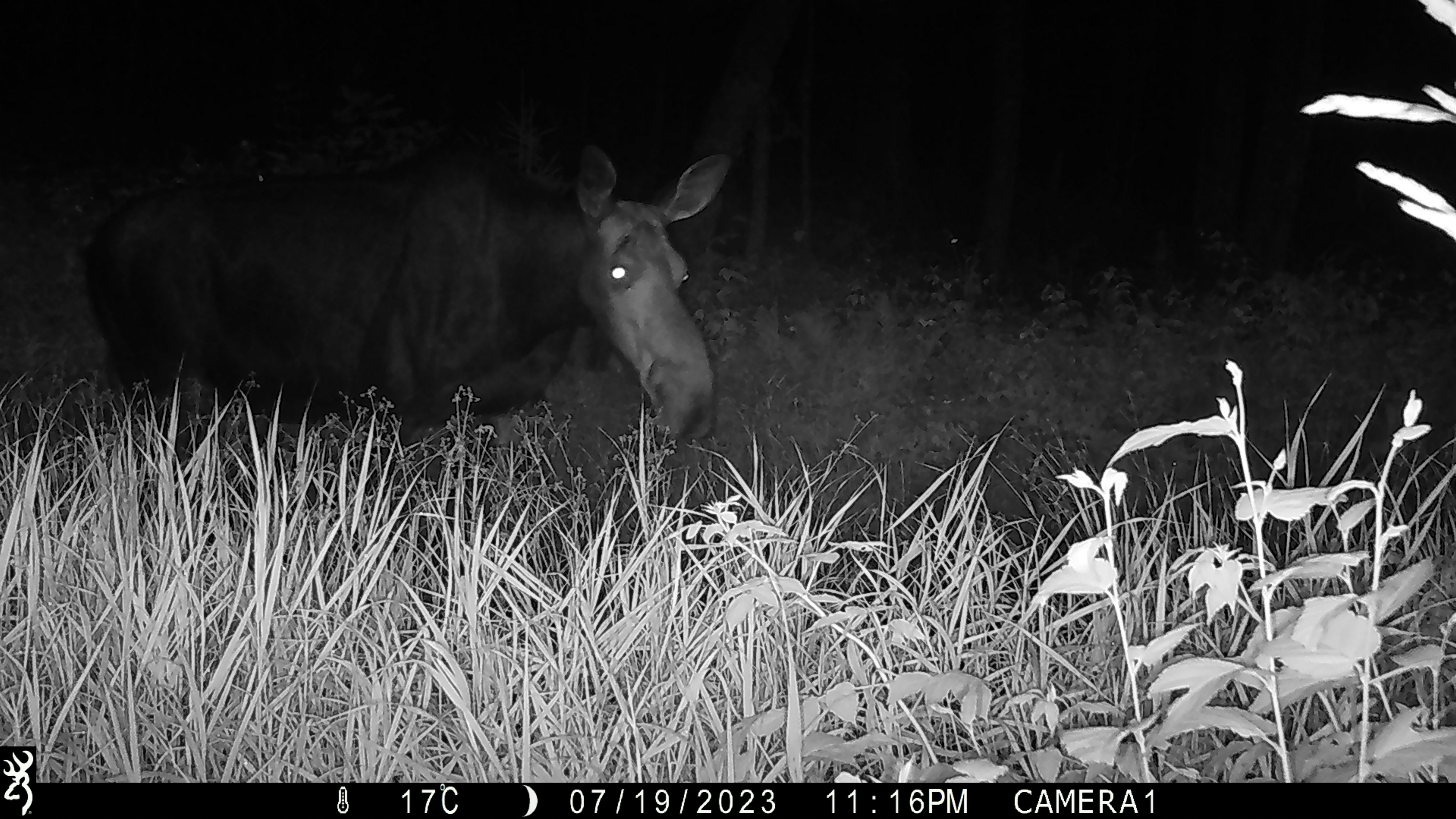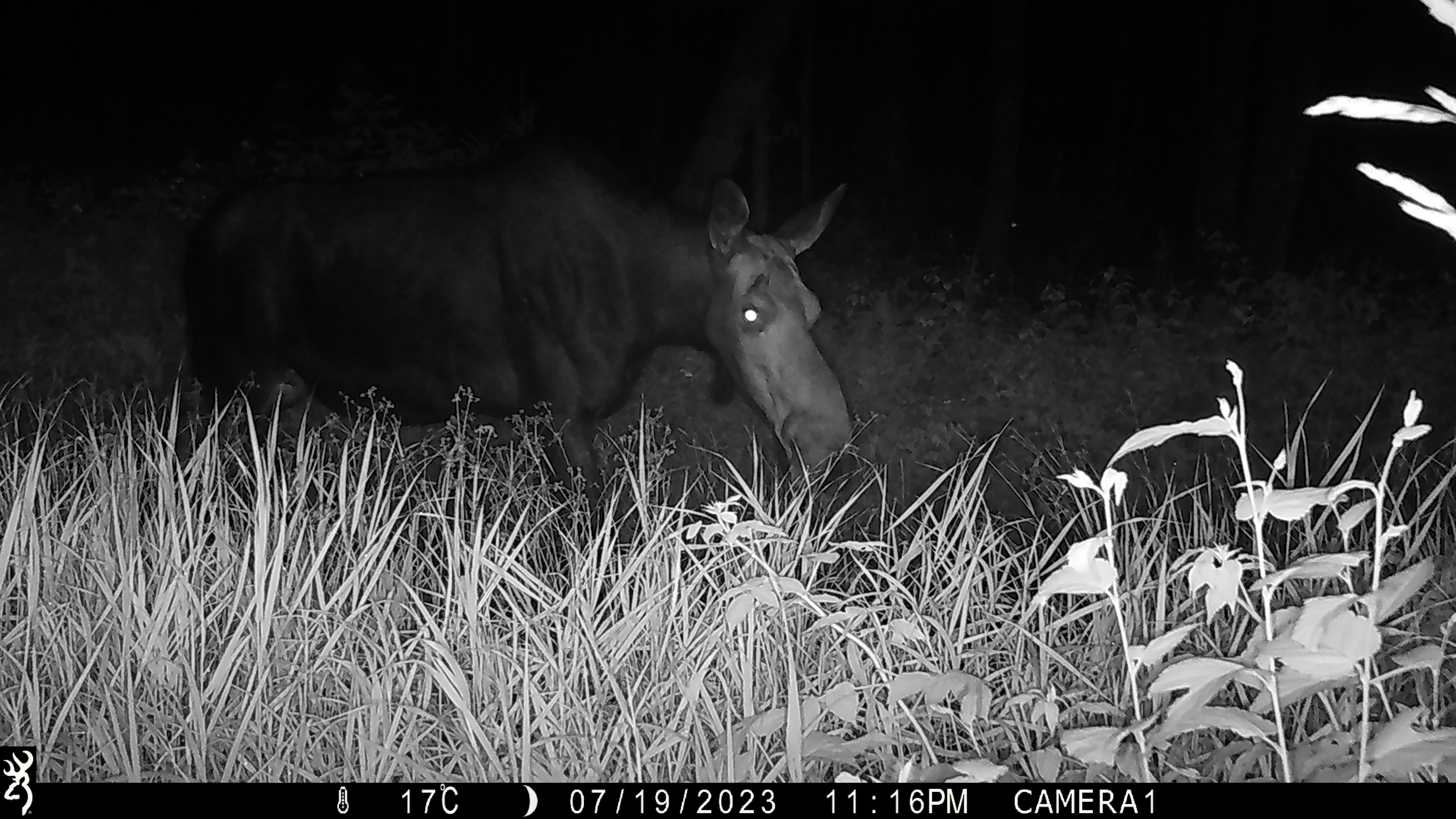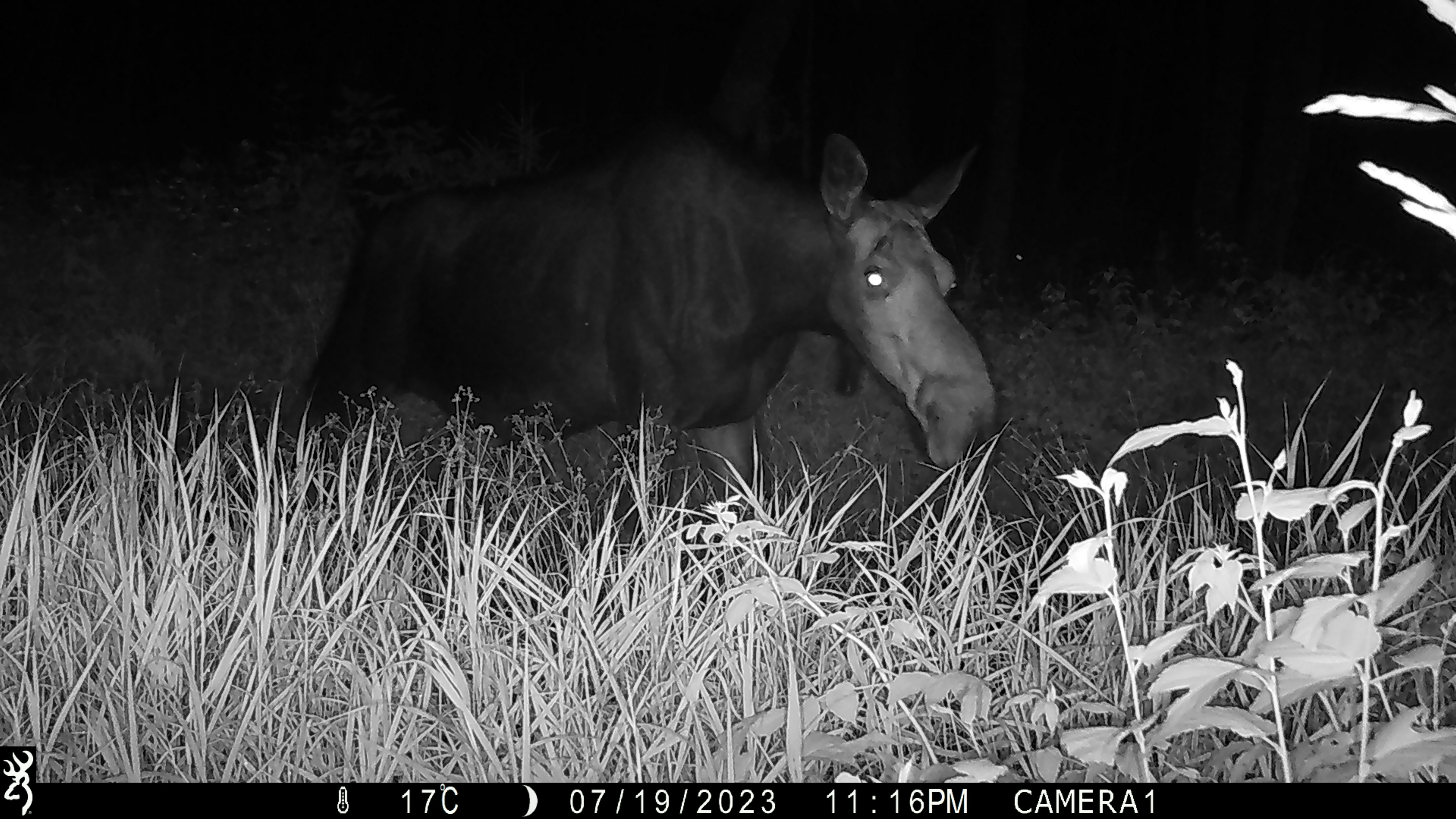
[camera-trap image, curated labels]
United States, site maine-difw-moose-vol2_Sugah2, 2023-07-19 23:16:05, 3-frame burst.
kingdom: Animalia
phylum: Chordata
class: Mammalia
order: Artiodactyla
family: Cervidae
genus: Alces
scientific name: Alces alces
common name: moose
Moose (Alces alces).